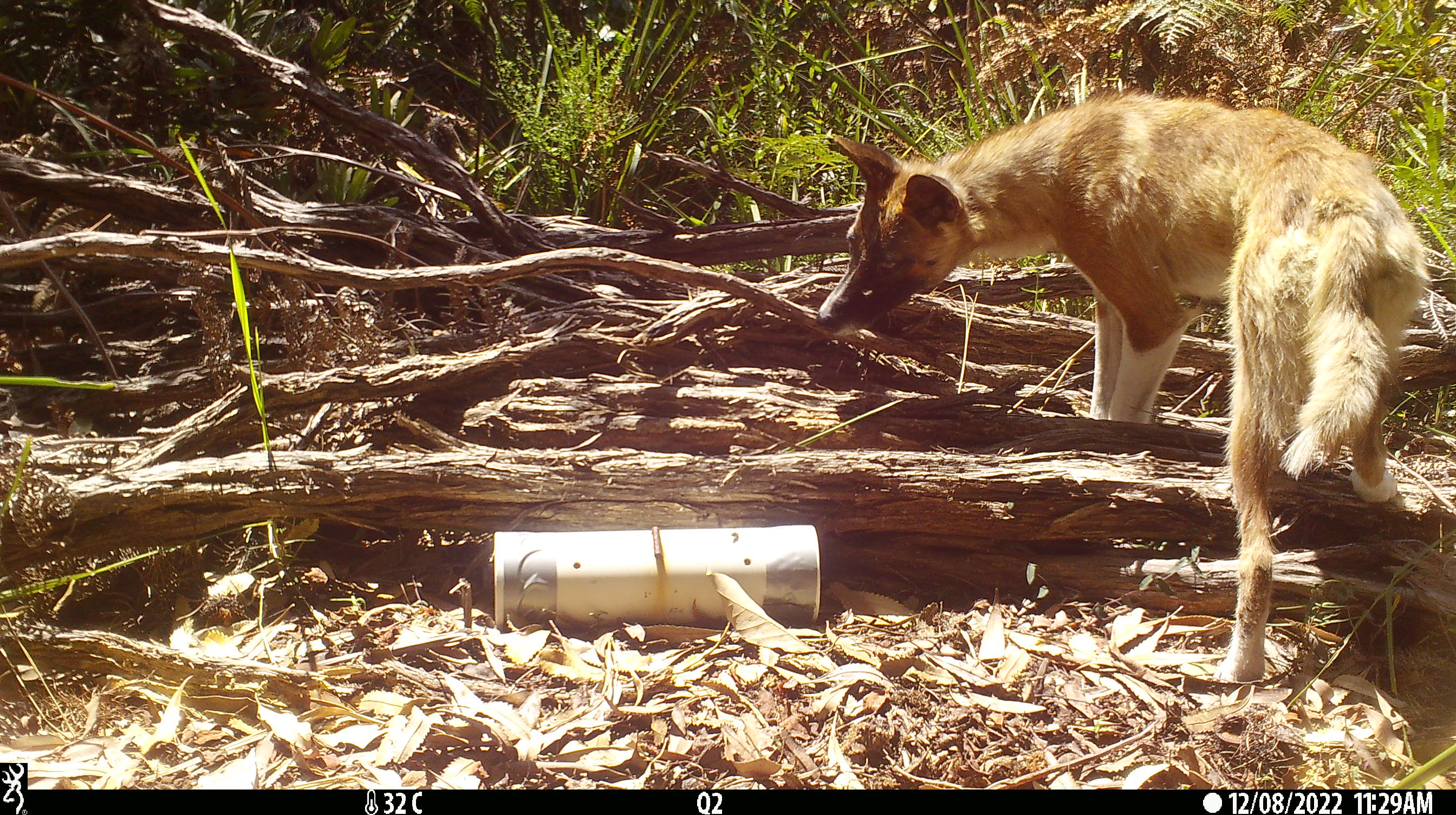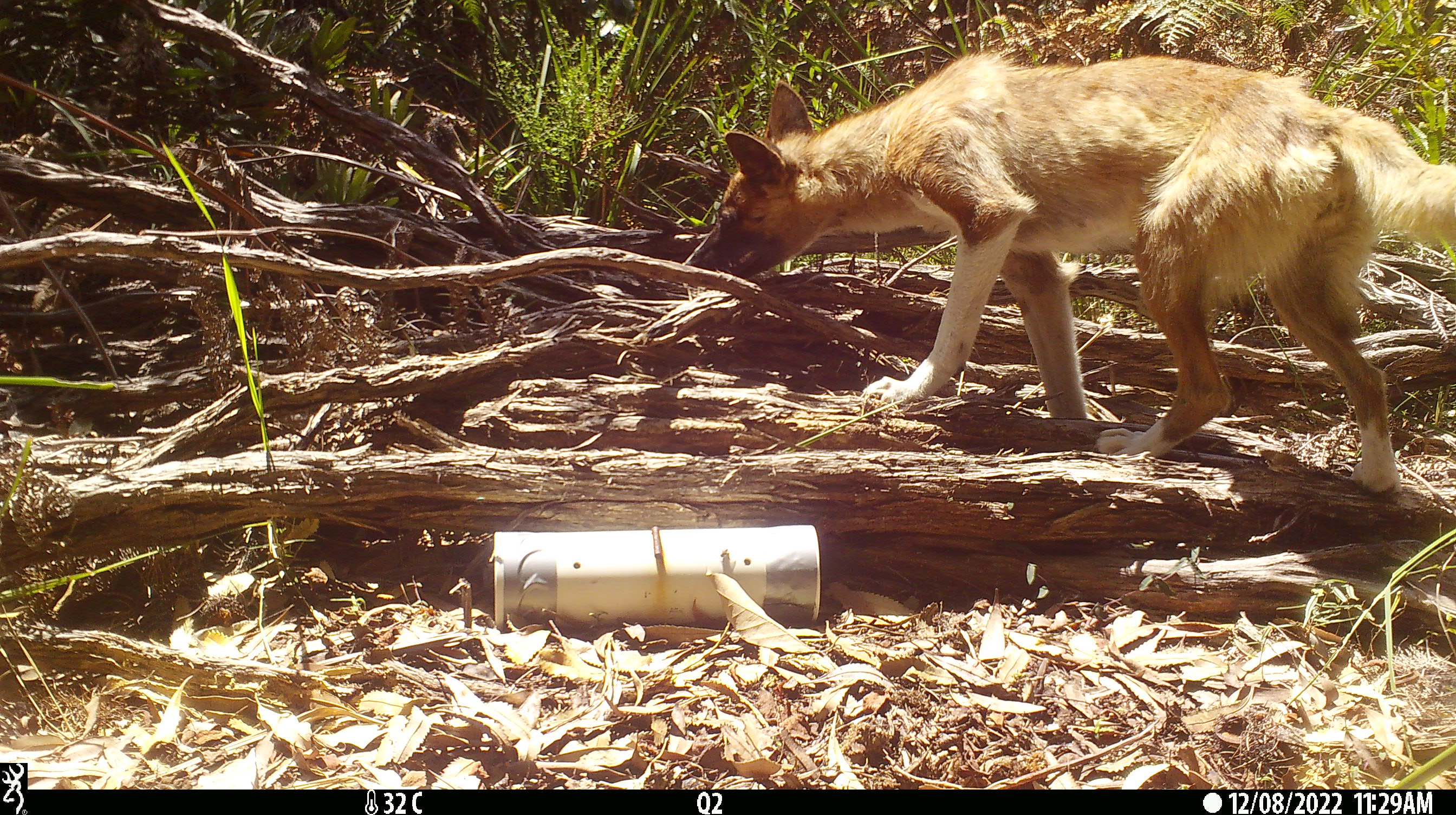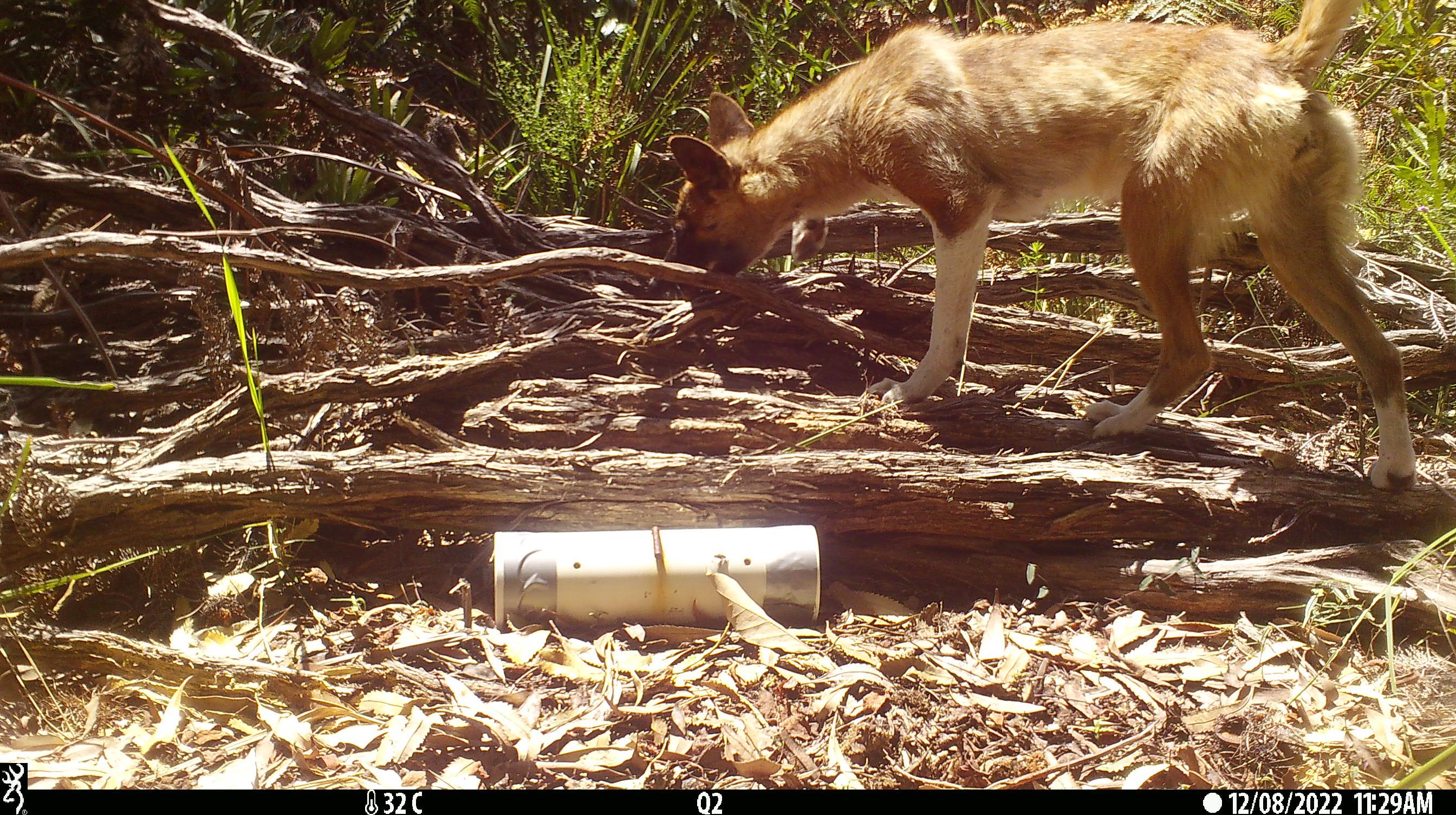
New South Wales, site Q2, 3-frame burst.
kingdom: Animalia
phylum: Chordata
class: Mammalia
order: Carnivora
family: Canidae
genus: Canis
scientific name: Canis familiaris dingo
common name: dingo